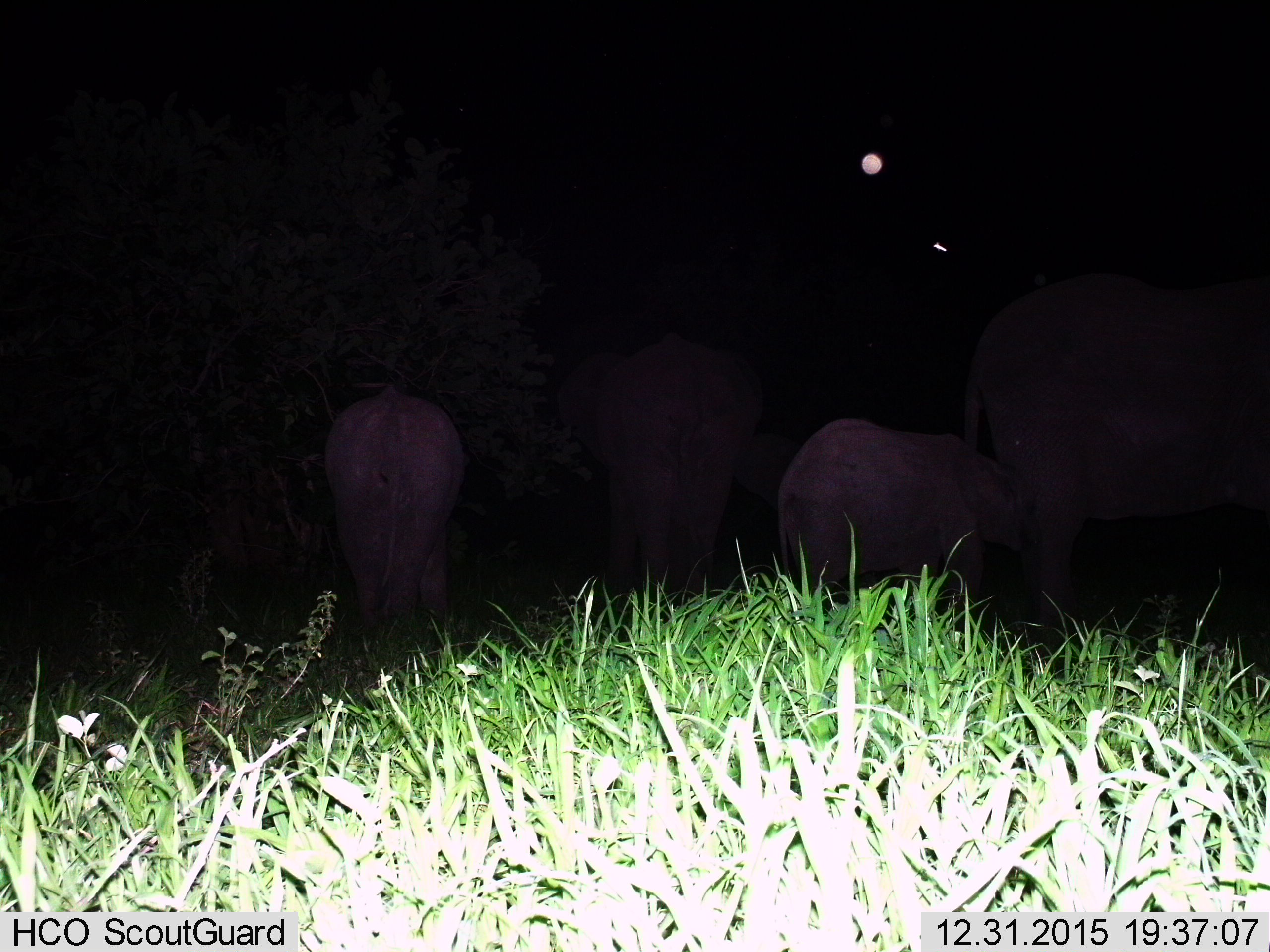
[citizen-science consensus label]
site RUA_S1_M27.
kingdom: Animalia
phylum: Chordata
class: Mammalia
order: Proboscidea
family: Elephantidae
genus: Loxodonta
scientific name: Loxodonta africana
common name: african bush elephant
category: elephant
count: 4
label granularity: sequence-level